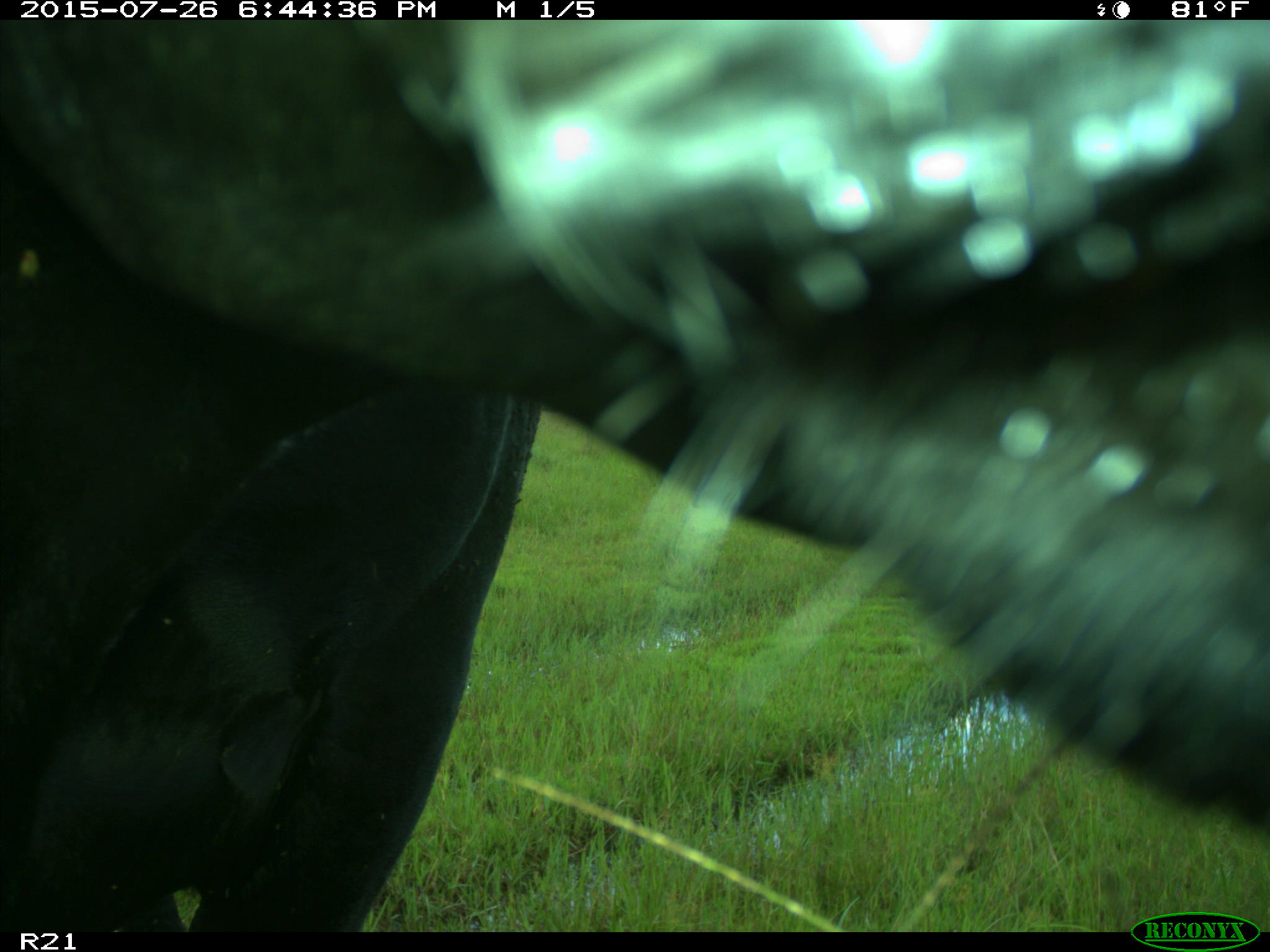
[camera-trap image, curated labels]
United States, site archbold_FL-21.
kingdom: Animalia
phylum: Chordata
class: Mammalia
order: Artiodactyla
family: Bovidae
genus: Bos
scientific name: Bos taurus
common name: domestic cow